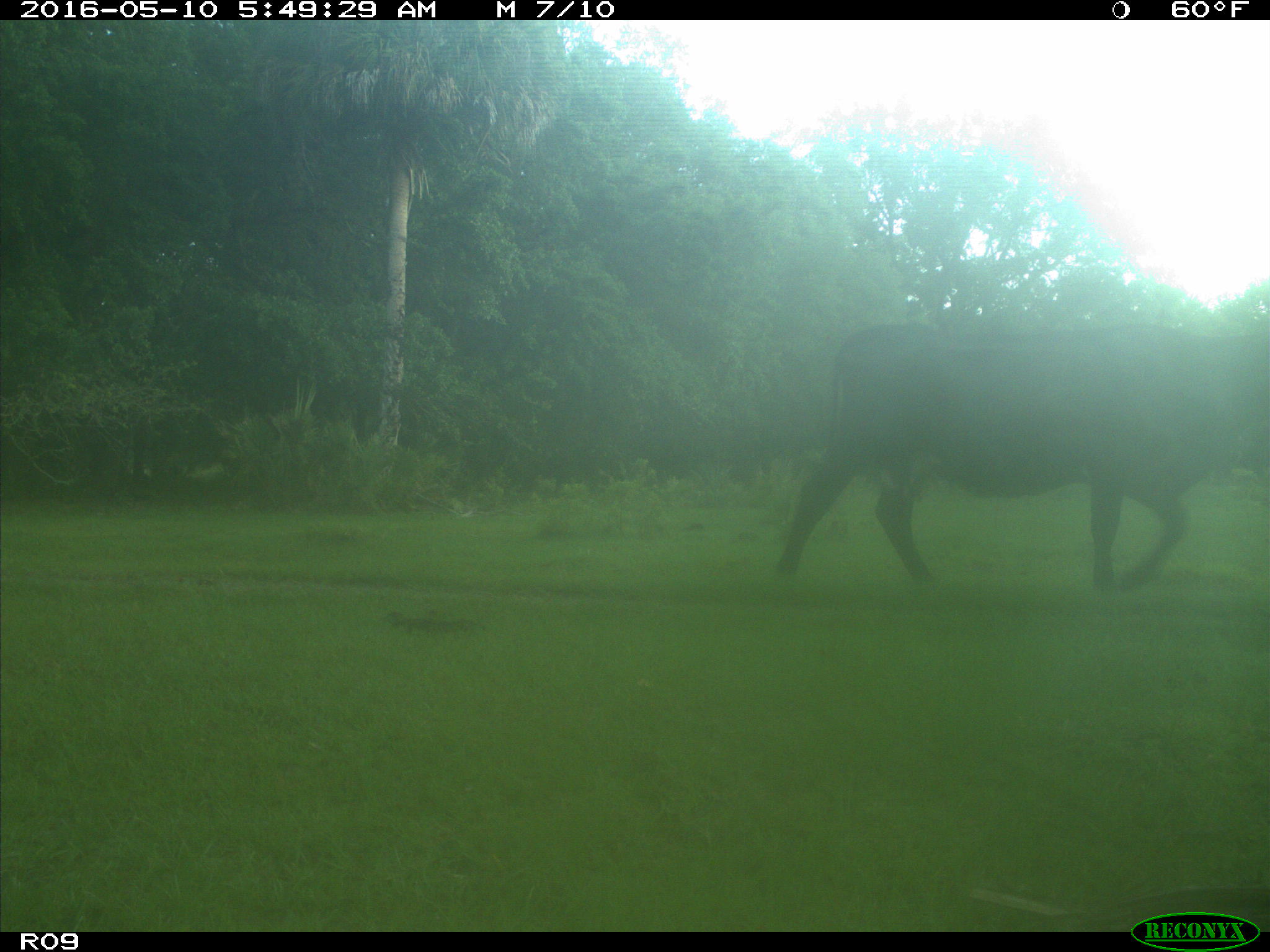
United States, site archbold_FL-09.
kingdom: Animalia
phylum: Chordata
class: Mammalia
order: Artiodactyla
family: Bovidae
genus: Bos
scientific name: Bos taurus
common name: domestic cow